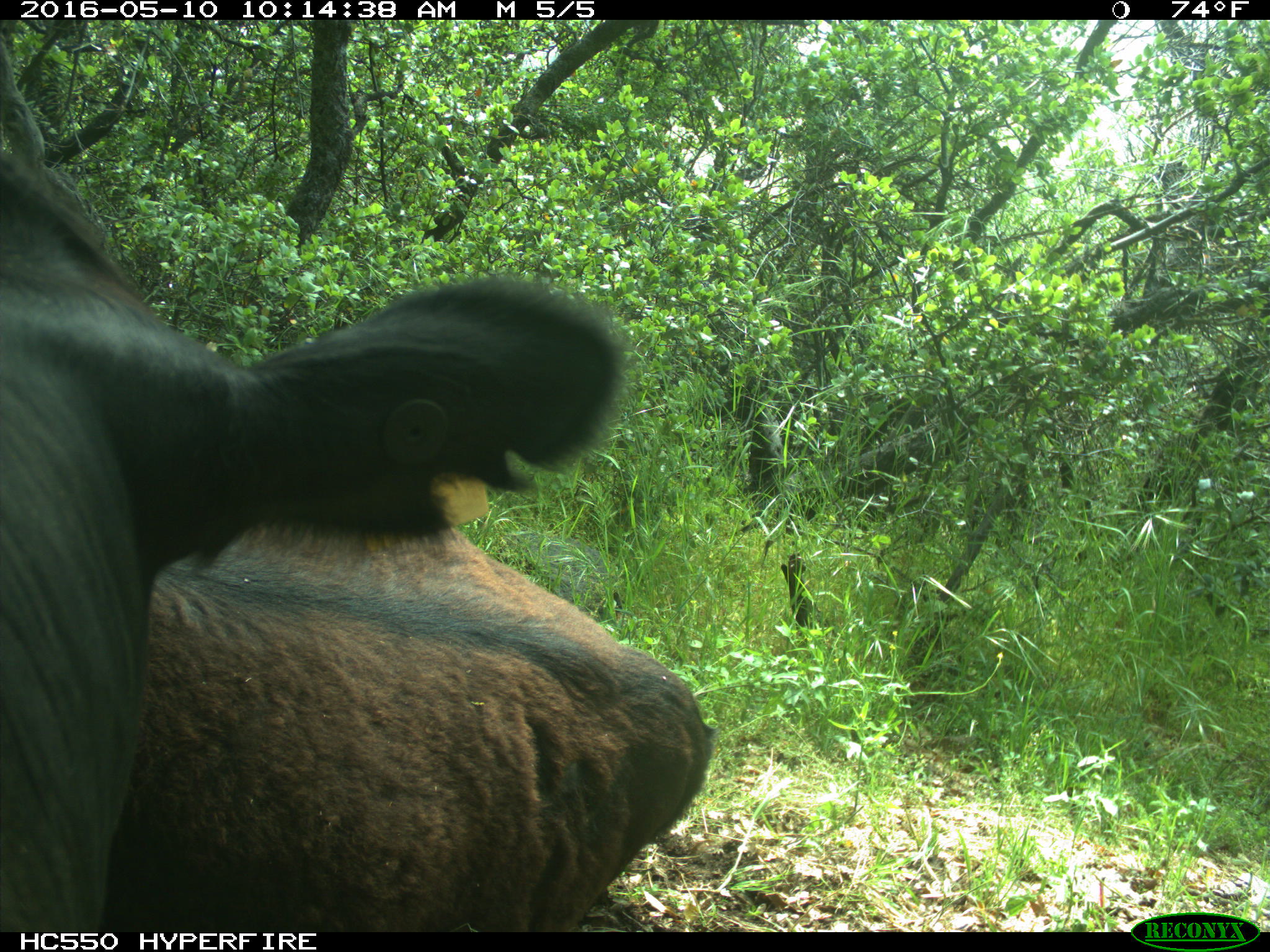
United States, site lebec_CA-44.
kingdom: Animalia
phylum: Chordata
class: Mammalia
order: Artiodactyla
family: Bovidae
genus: Bos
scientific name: Bos taurus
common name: domestic cow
Bos taurus (domestic cow).